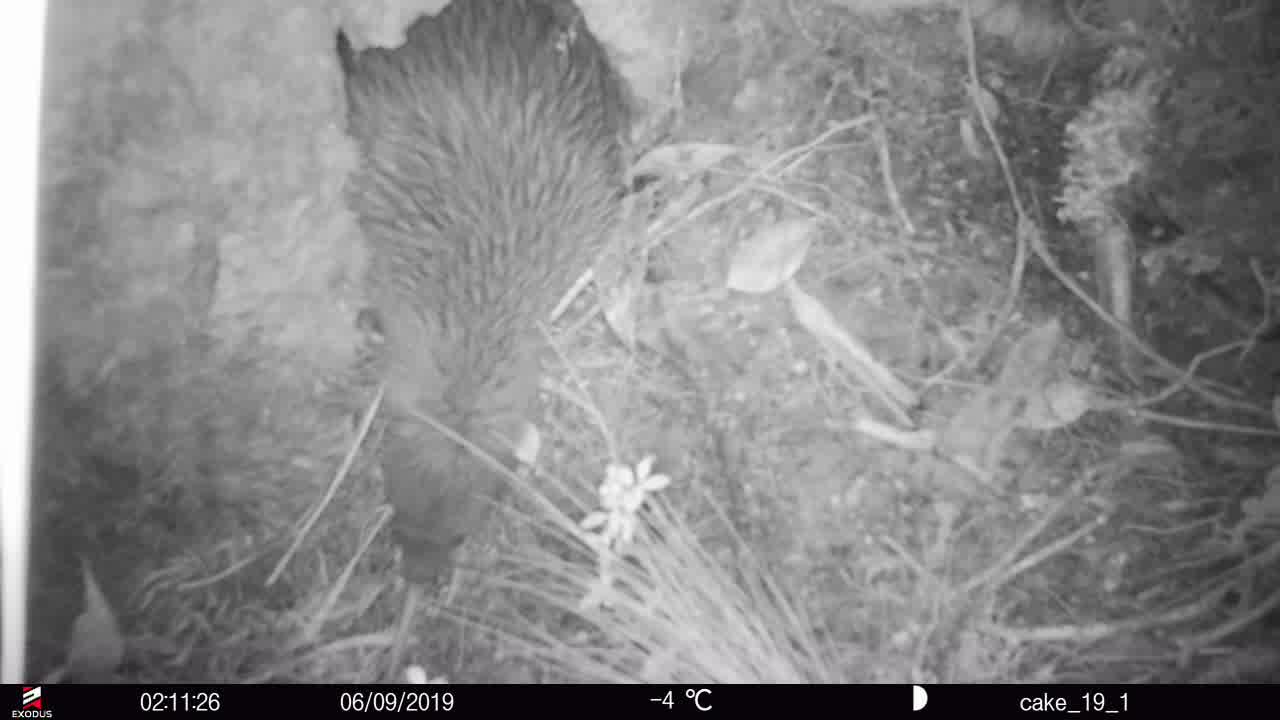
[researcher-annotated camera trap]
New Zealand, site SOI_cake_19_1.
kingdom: Animalia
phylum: Chordata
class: Aves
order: Apterygiformes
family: Apterygidae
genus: Apteryx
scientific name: Apteryx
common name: kiwi